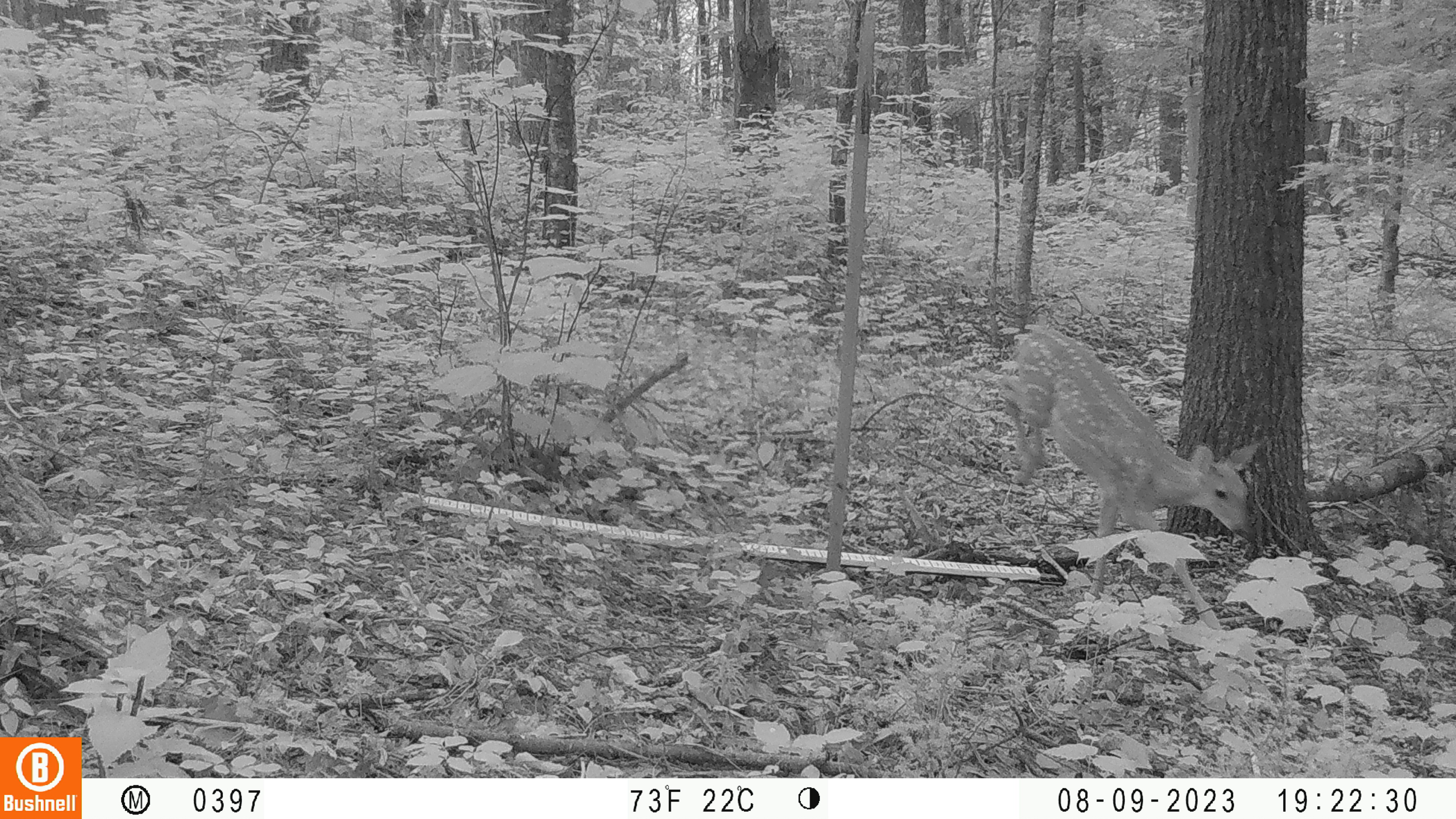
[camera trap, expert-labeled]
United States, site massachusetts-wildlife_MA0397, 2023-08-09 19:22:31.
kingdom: Animalia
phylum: Chordata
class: Mammalia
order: Artiodactyla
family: Cervidae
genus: Odocoileus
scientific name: Odocoileus virginianus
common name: white-tailed deer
White-tailed deer (Odocoileus virginianus).